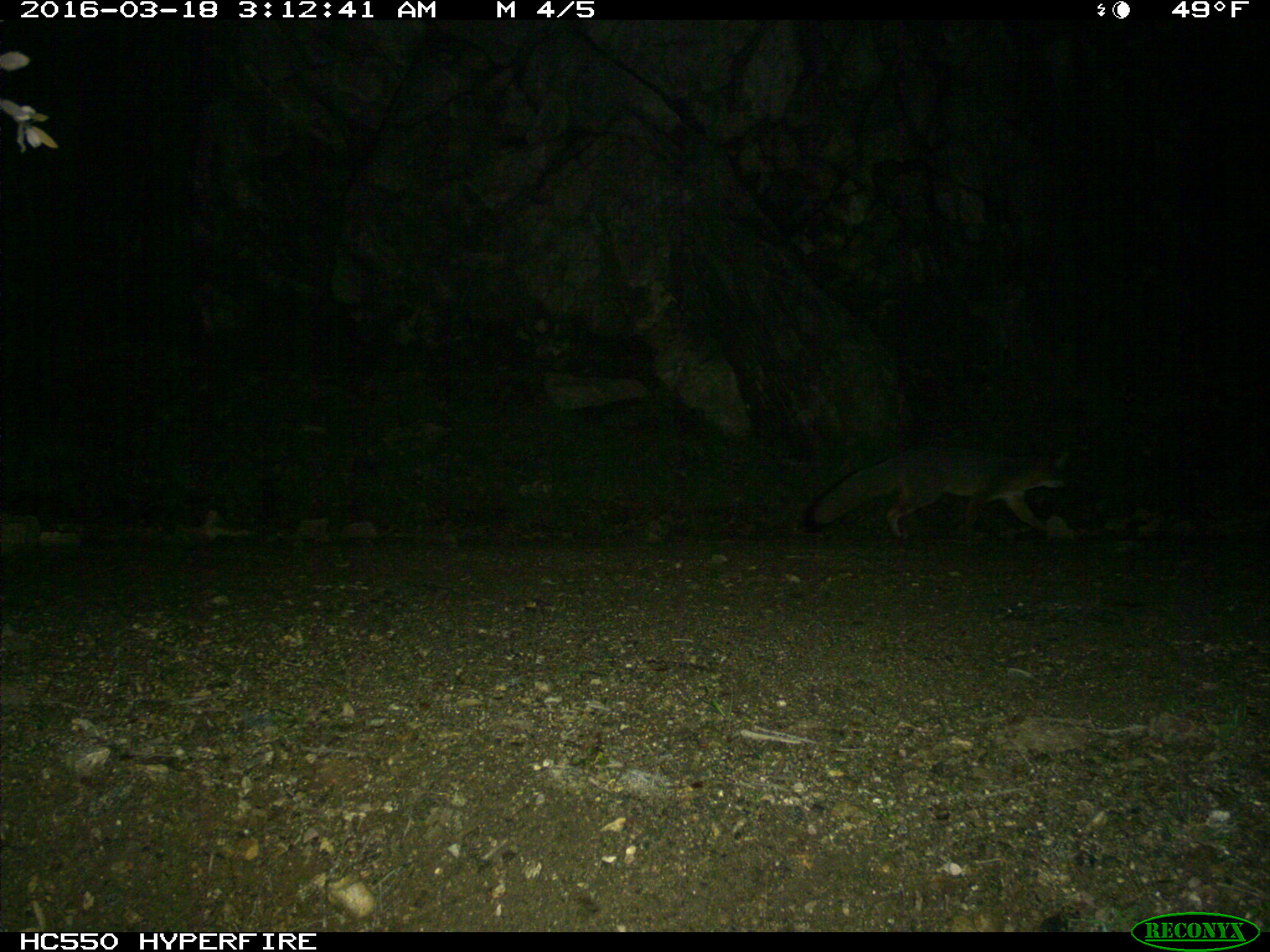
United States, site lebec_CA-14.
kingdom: Animalia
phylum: Chordata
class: Mammalia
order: Carnivora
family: Canidae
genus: Urocyon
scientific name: Urocyon cinereoargenteus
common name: gray fox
Urocyon cinereoargenteus (gray fox).